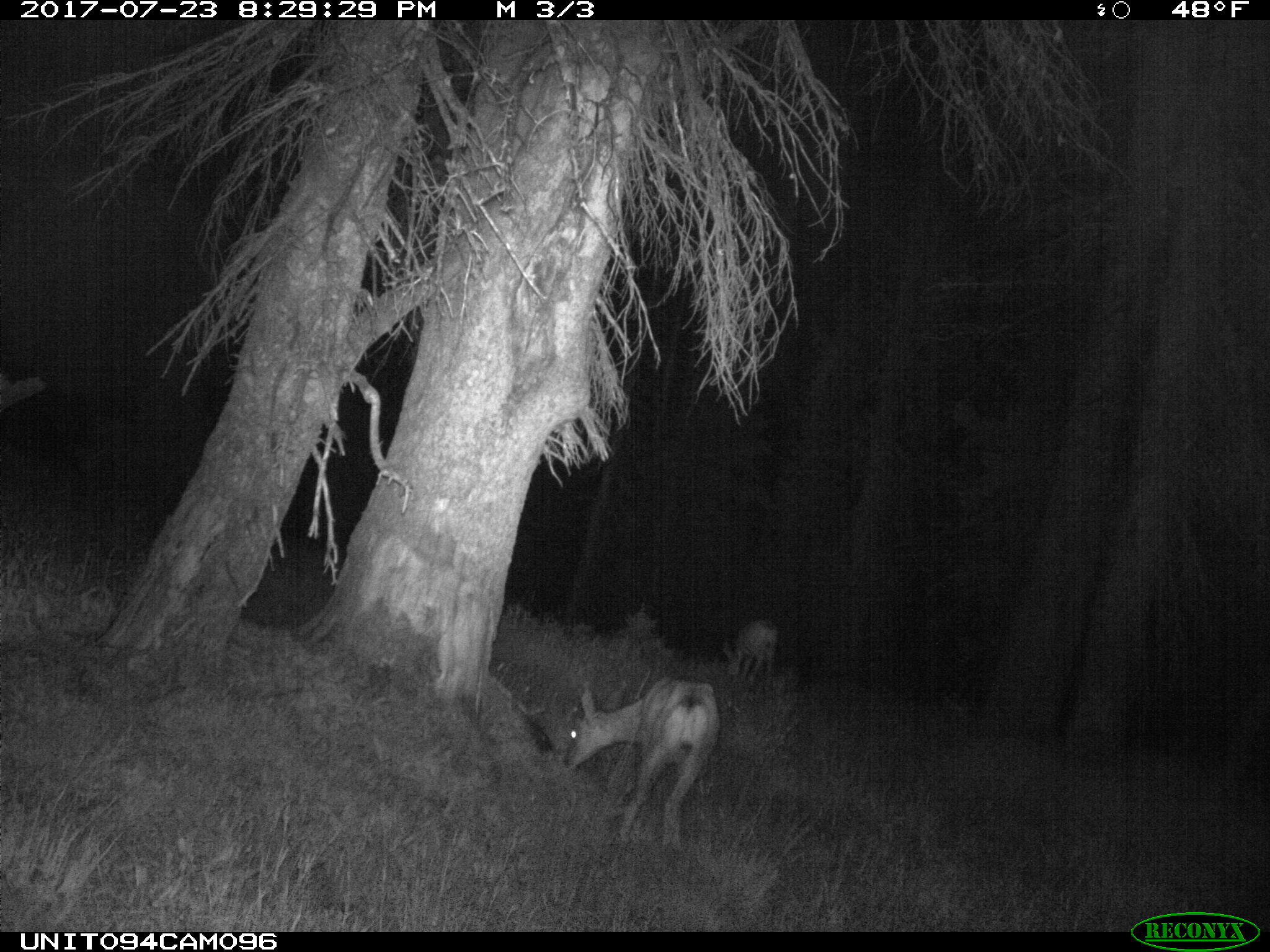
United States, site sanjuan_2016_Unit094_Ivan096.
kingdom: Animalia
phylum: Chordata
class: Mammalia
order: Artiodactyla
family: Cervidae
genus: Odocoileus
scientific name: Odocoileus hemionus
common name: mule deer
Odocoileus hemionus (mule deer).